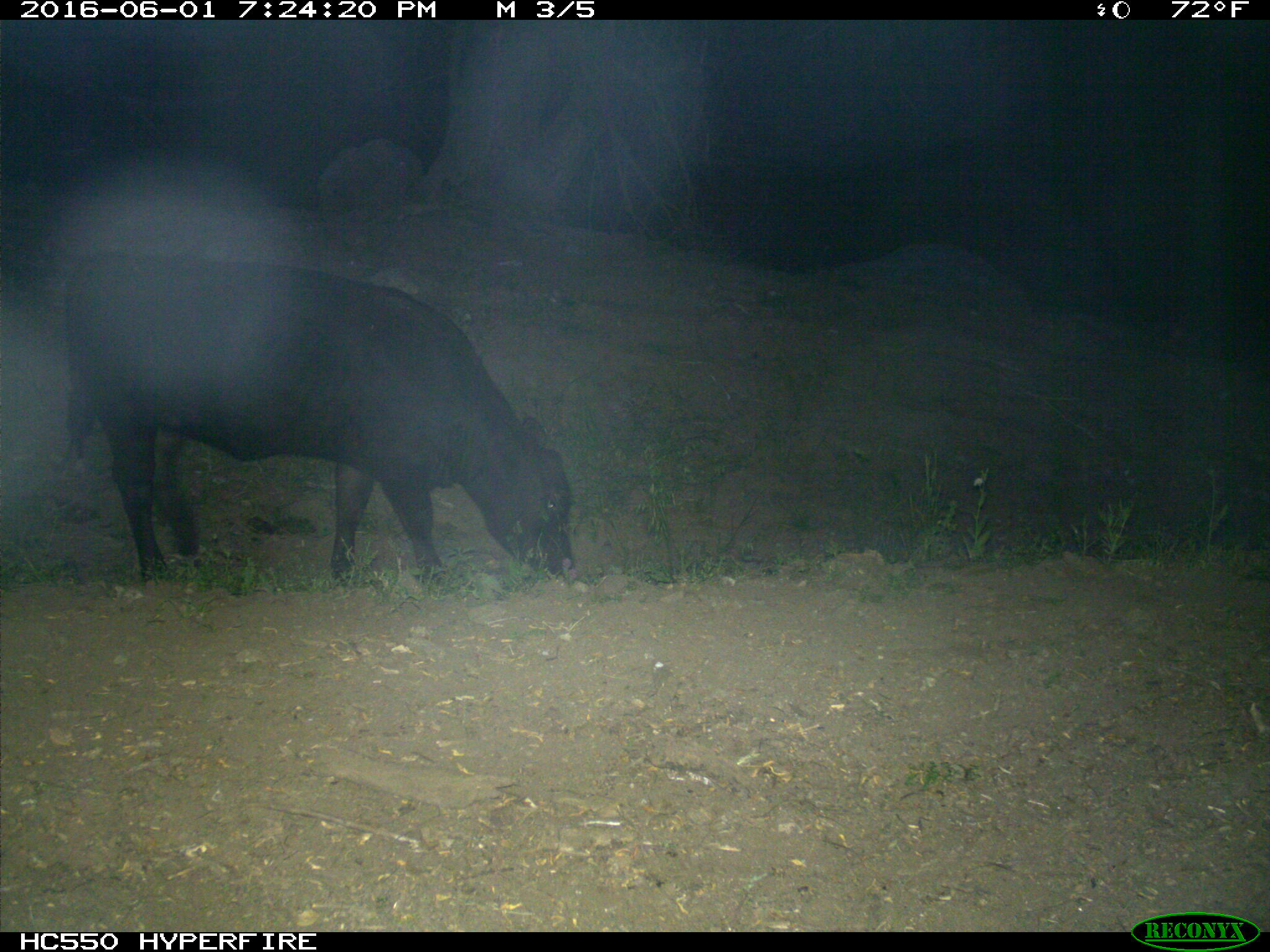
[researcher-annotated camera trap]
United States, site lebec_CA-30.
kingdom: Animalia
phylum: Chordata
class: Mammalia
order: Artiodactyla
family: Bovidae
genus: Bos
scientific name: Bos taurus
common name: domestic cow